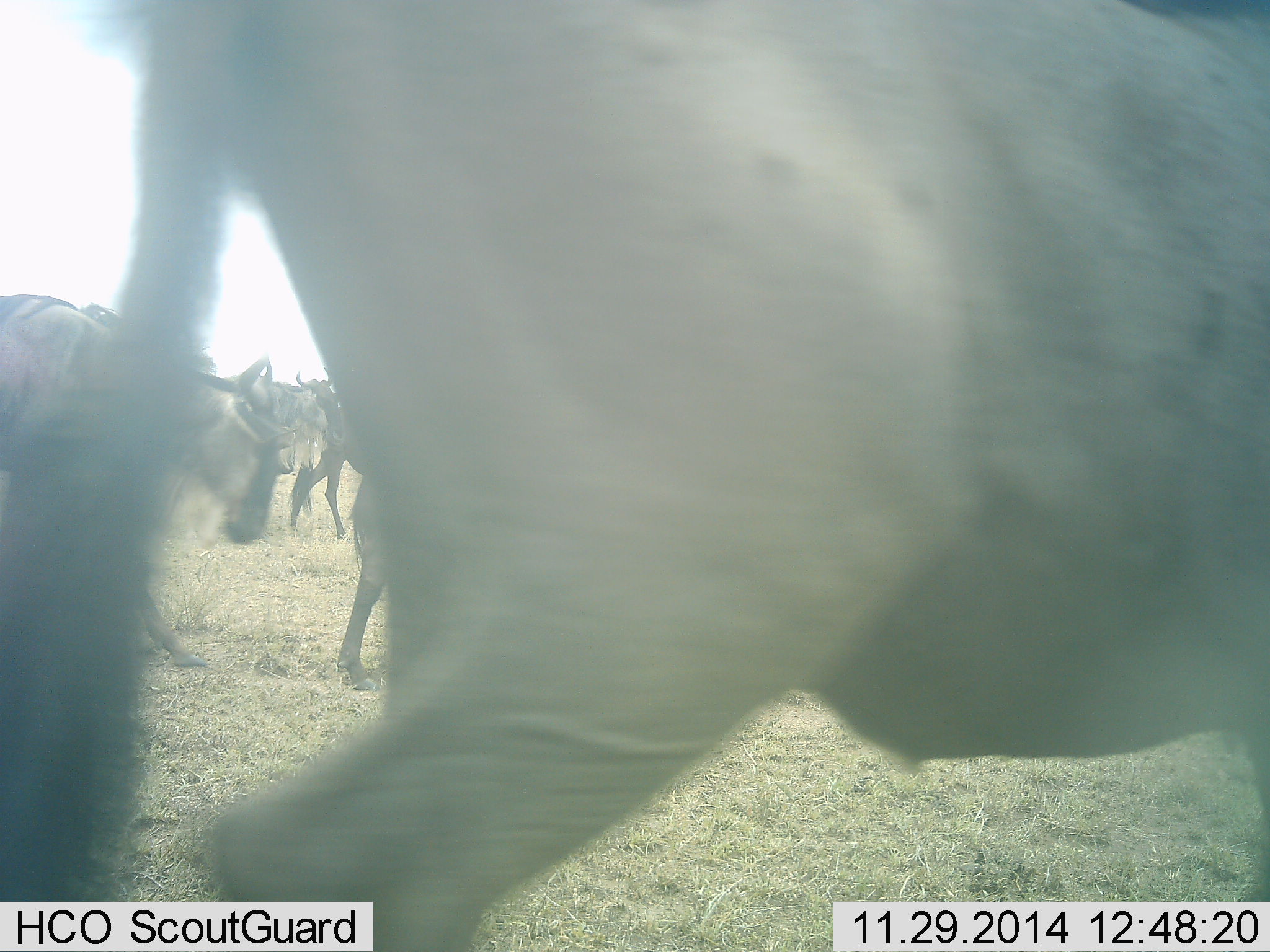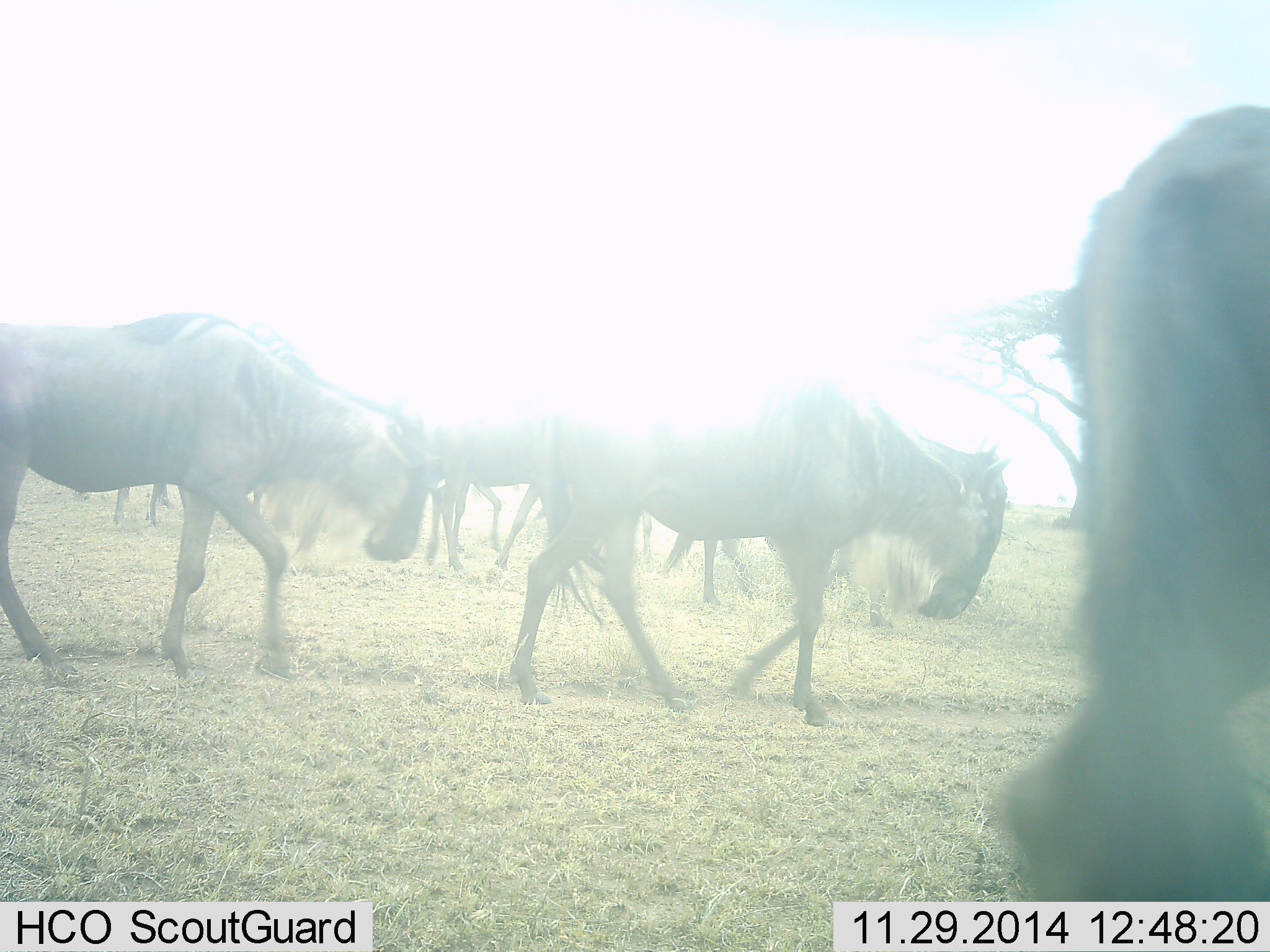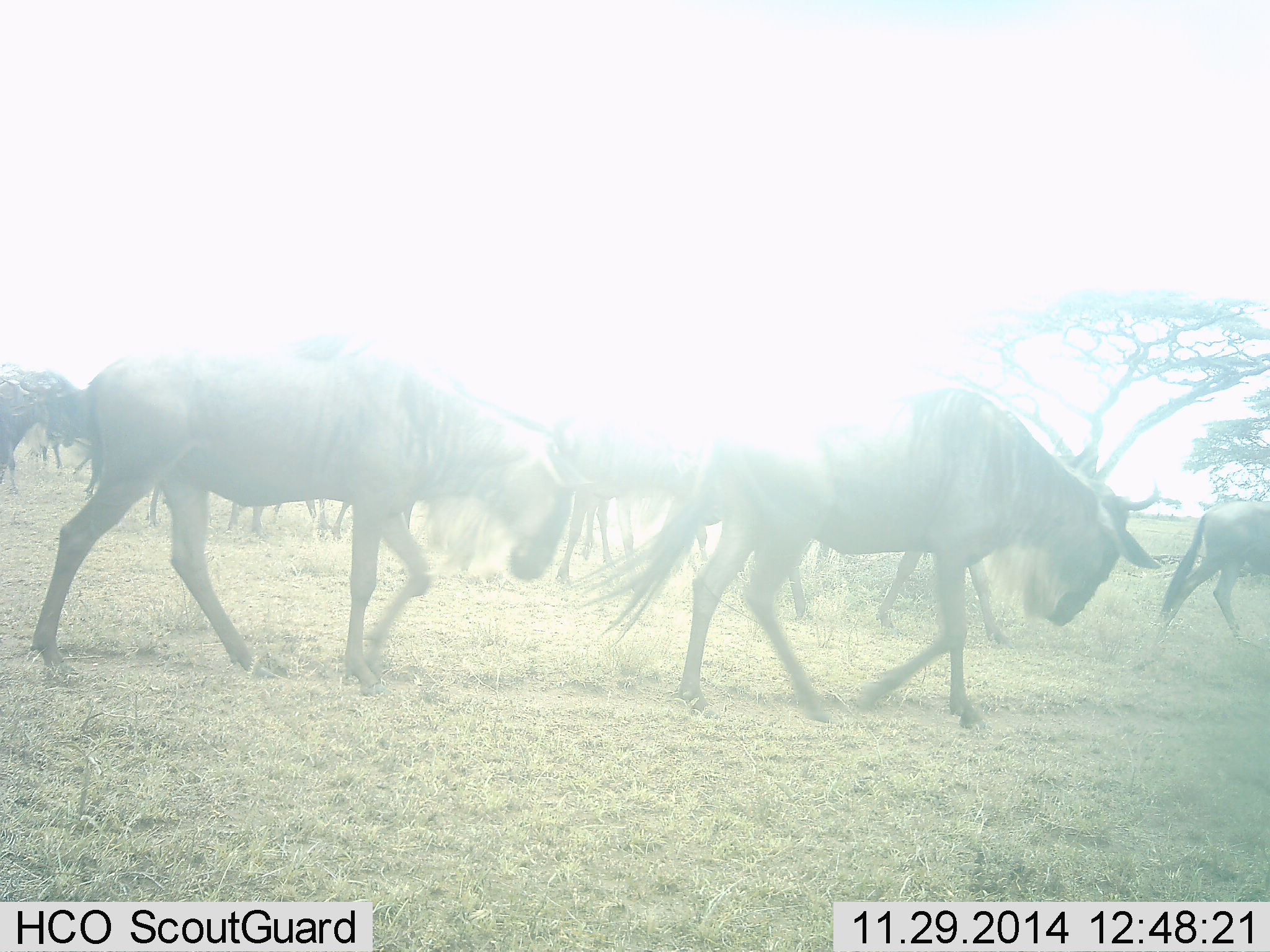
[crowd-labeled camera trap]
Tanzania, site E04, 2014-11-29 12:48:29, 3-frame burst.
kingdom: Animalia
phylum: Chordata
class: Mammalia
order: Artiodactyla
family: Bovidae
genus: Connochaetes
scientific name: Connochaetes taurinus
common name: blue wildebeest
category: wildebeest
Wildebeest (blue wildebeest) (Connochaetes taurinus), count 8. Behavior (volunteer vote fractions): standing 0%, resting 0%, moving 100%, interacting 0%. Young present (vote fraction): 0%. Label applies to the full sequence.